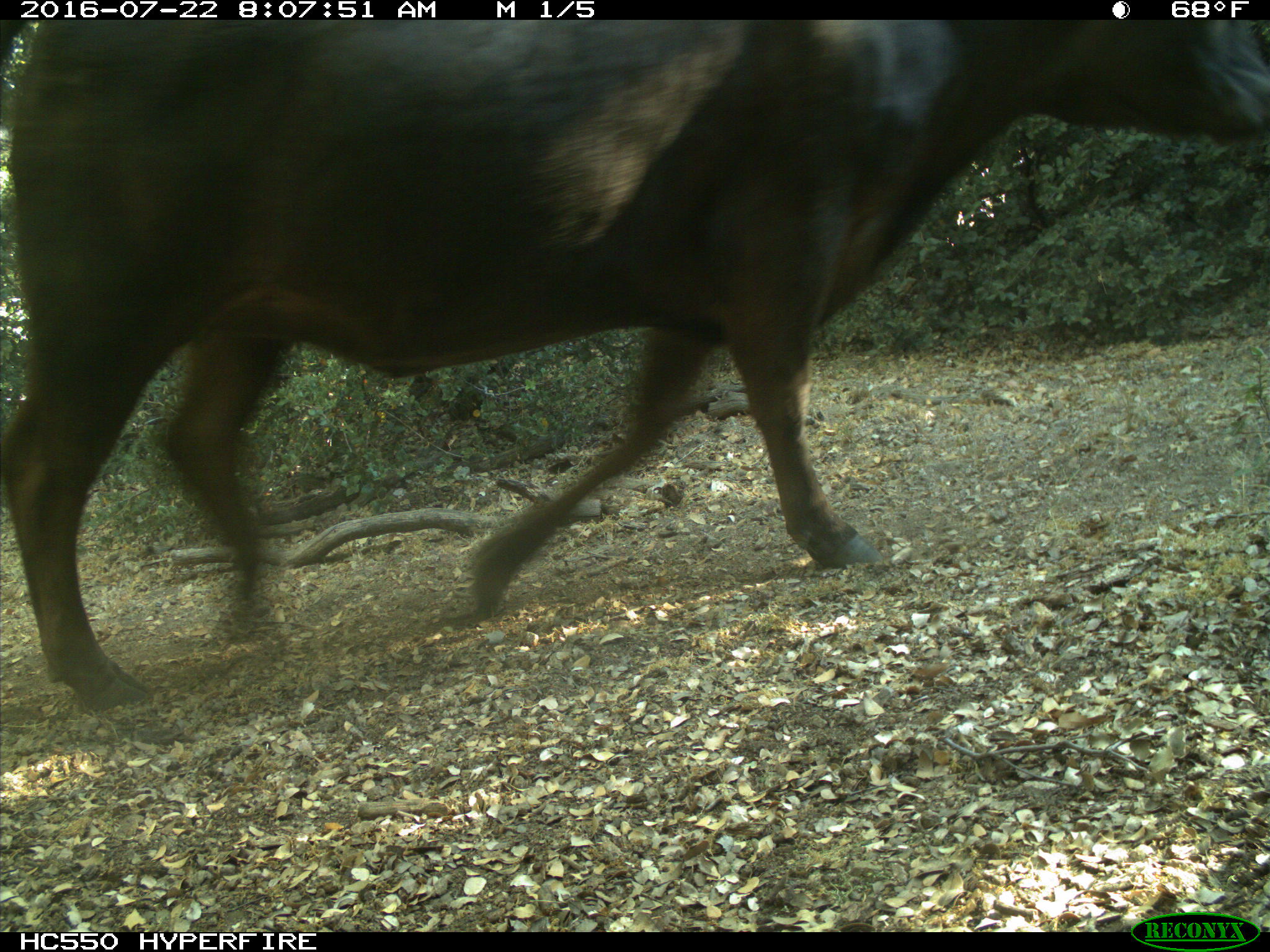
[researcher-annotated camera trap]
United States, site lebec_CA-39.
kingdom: Animalia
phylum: Chordata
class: Mammalia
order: Artiodactyla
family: Bovidae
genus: Bos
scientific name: Bos taurus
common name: domestic cow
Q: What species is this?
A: Bos taurus (domestic cow).